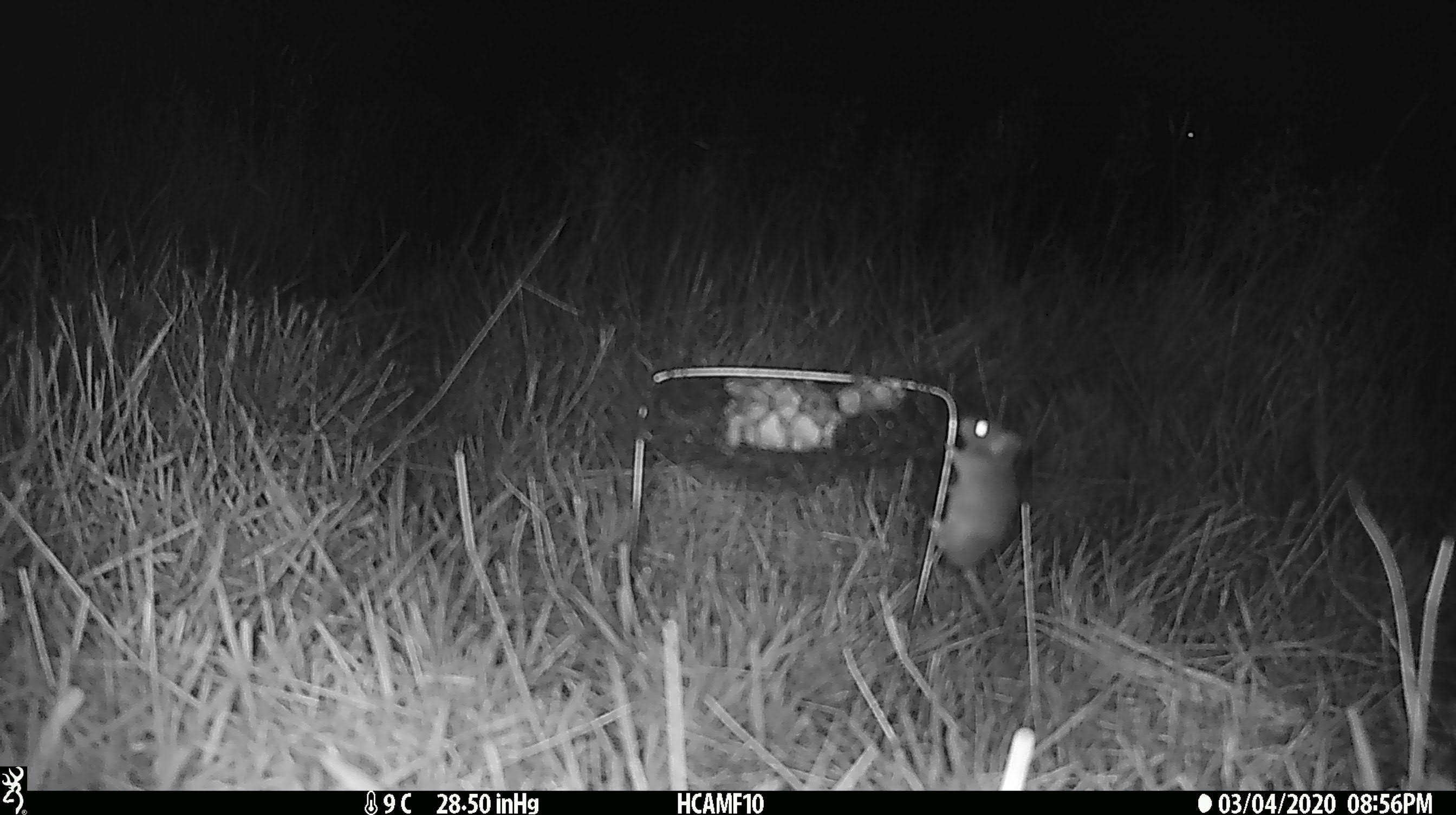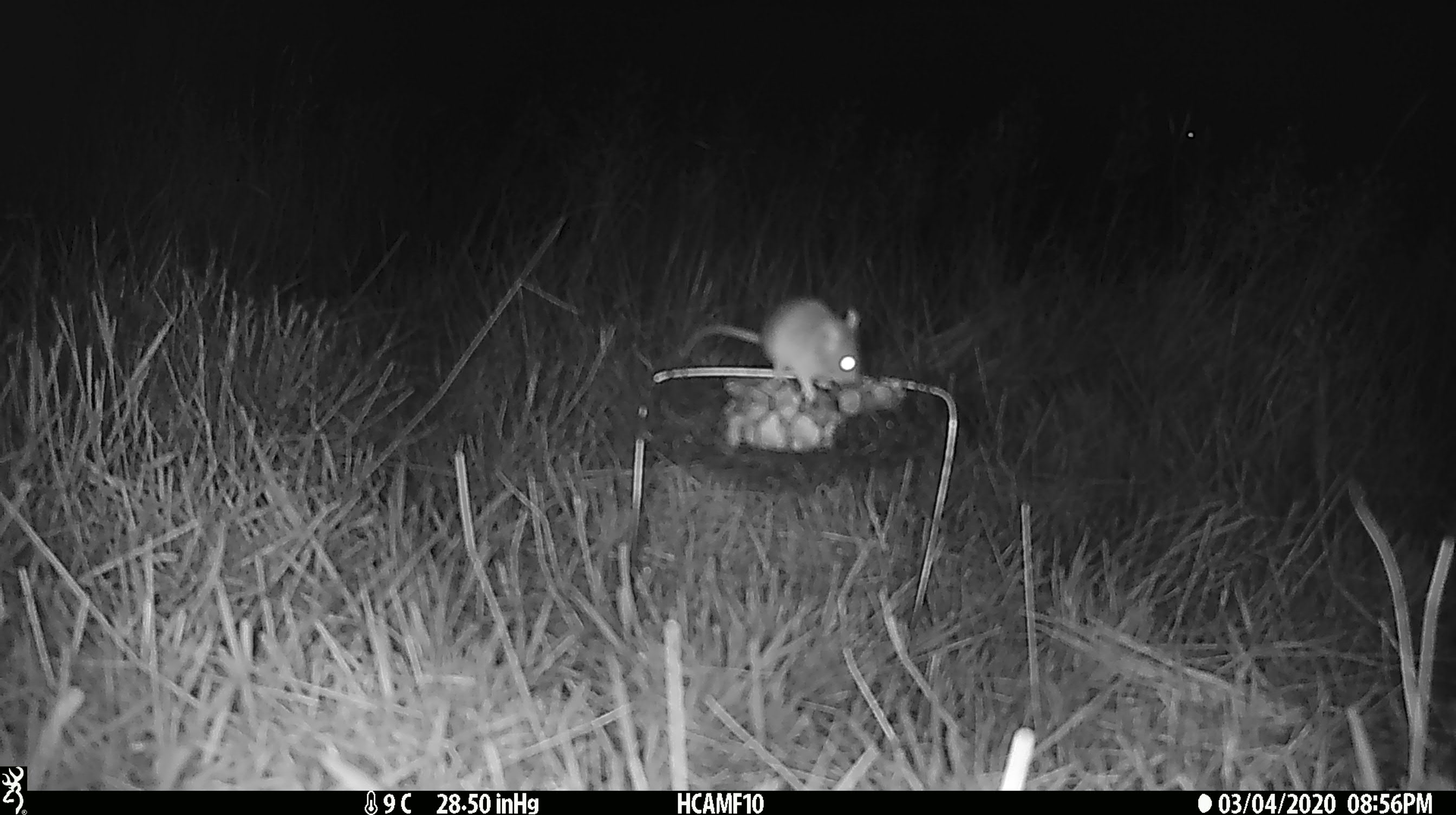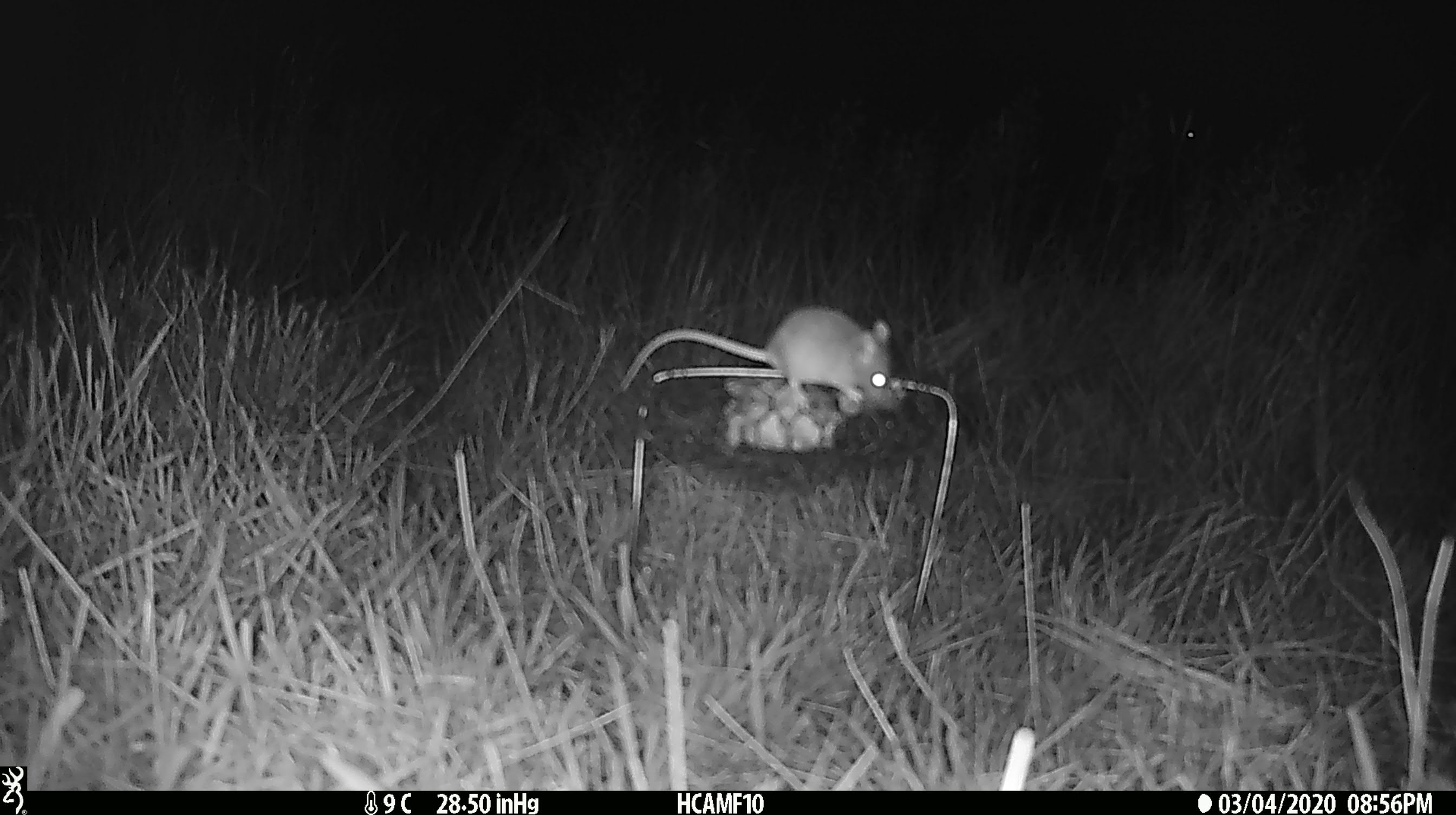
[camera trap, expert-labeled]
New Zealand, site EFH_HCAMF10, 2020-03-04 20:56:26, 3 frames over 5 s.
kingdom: Animalia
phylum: Chordata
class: Mammalia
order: Rodentia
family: Muridae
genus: Mus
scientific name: Mus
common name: mouse